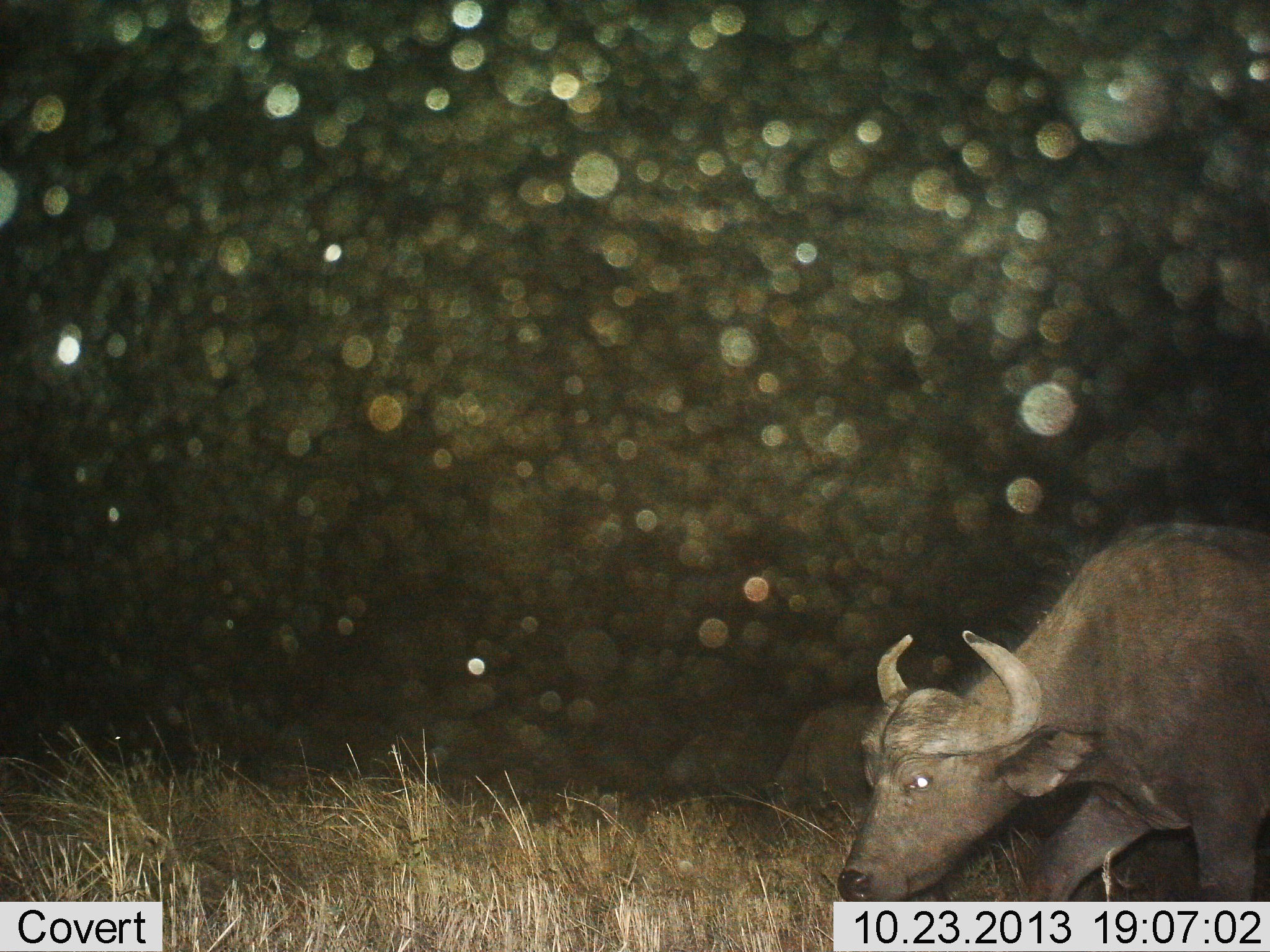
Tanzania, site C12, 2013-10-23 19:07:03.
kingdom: Animalia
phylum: Chordata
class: Mammalia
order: Artiodactyla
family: Bovidae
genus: Syncerus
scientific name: Syncerus caffer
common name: cape buffalo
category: buffalo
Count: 2.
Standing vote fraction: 14%.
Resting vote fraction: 0%.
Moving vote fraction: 46%.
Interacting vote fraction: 0%.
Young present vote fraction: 0%.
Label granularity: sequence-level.